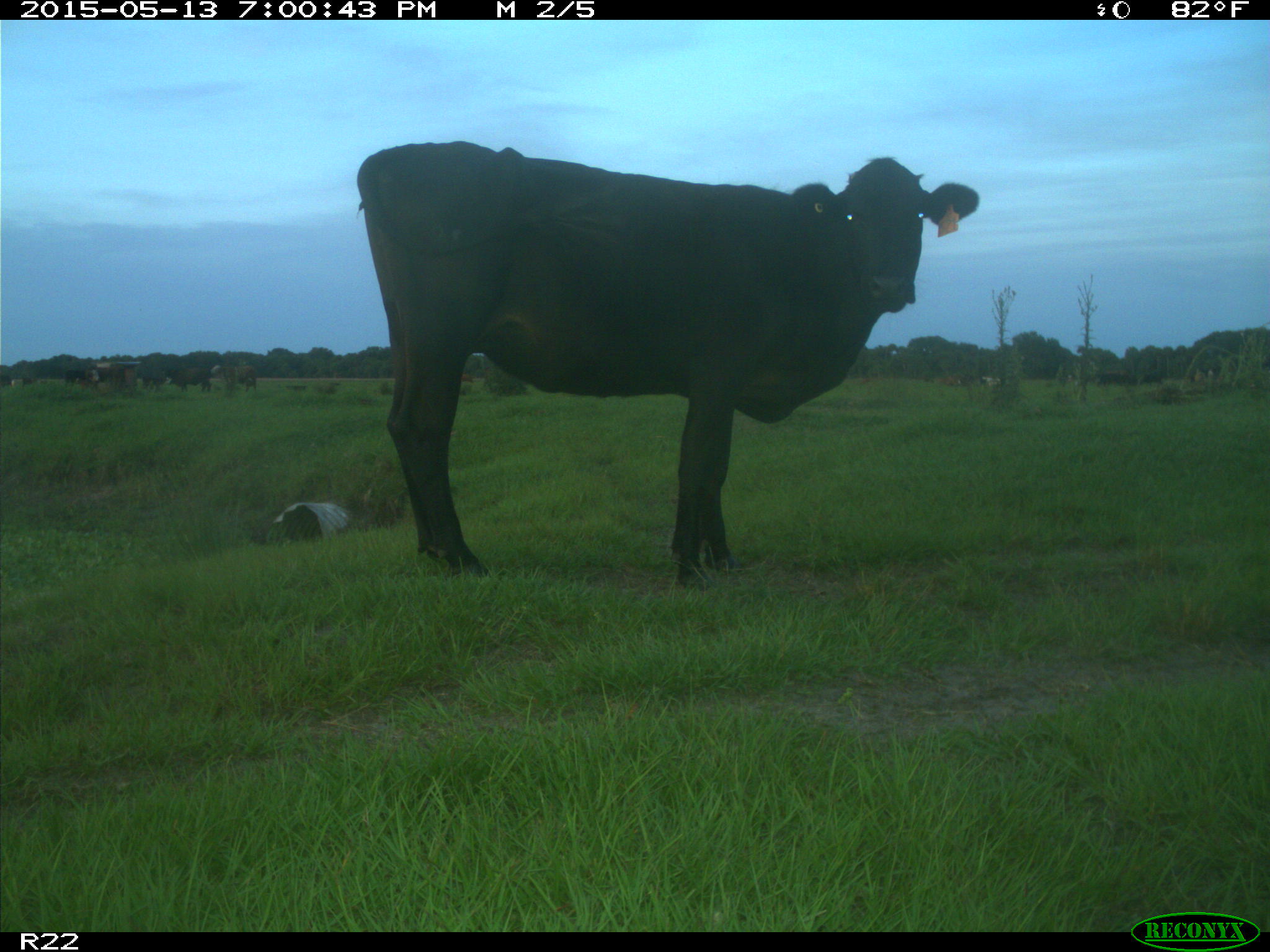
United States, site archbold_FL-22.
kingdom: Animalia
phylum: Chordata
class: Mammalia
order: Artiodactyla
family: Bovidae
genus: Bos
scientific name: Bos taurus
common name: domestic cow